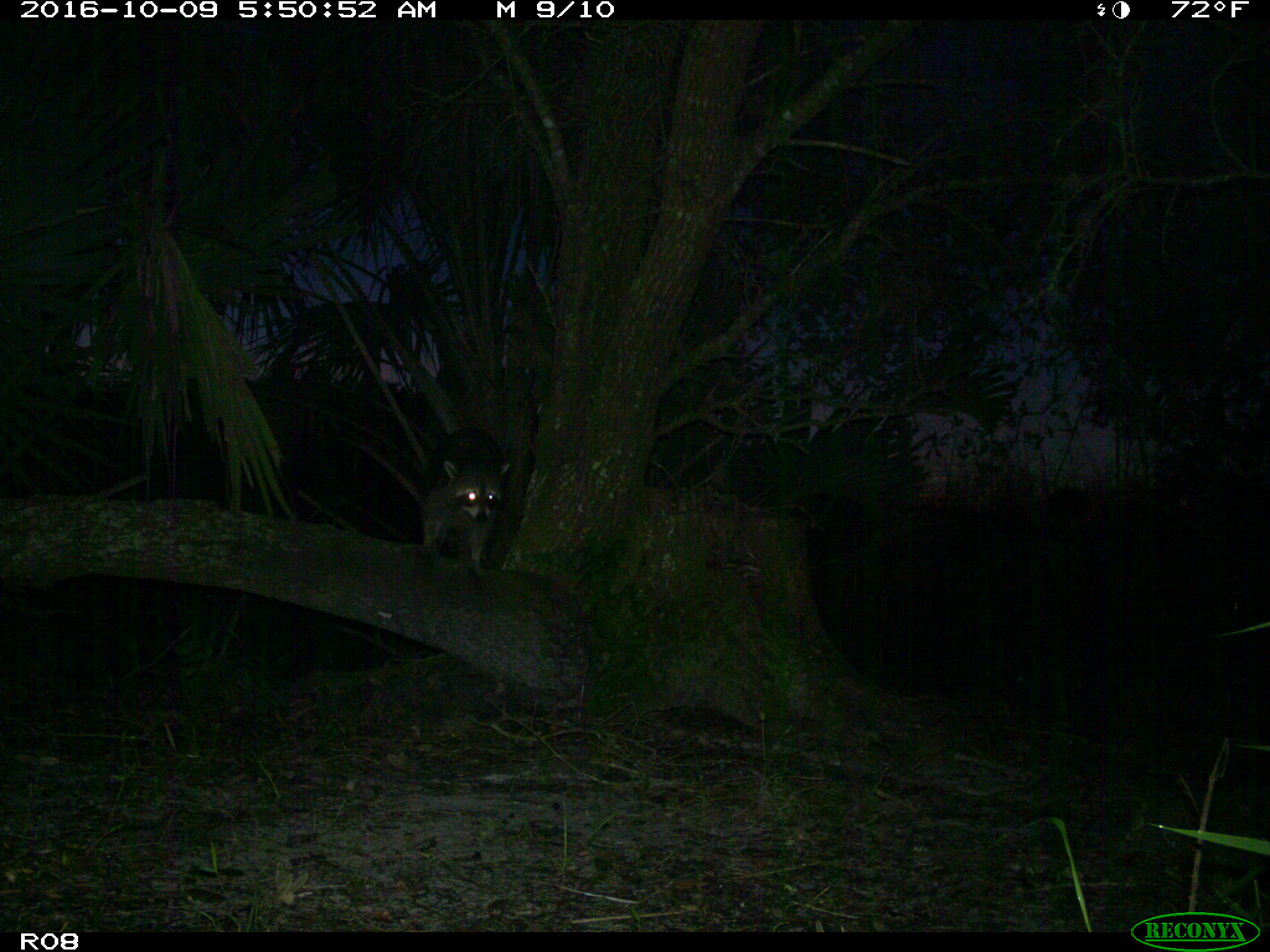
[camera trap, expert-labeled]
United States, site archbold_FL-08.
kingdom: Animalia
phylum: Chordata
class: Mammalia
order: Carnivora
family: Procyonidae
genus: Procyon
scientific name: Procyon lotor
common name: common raccoon